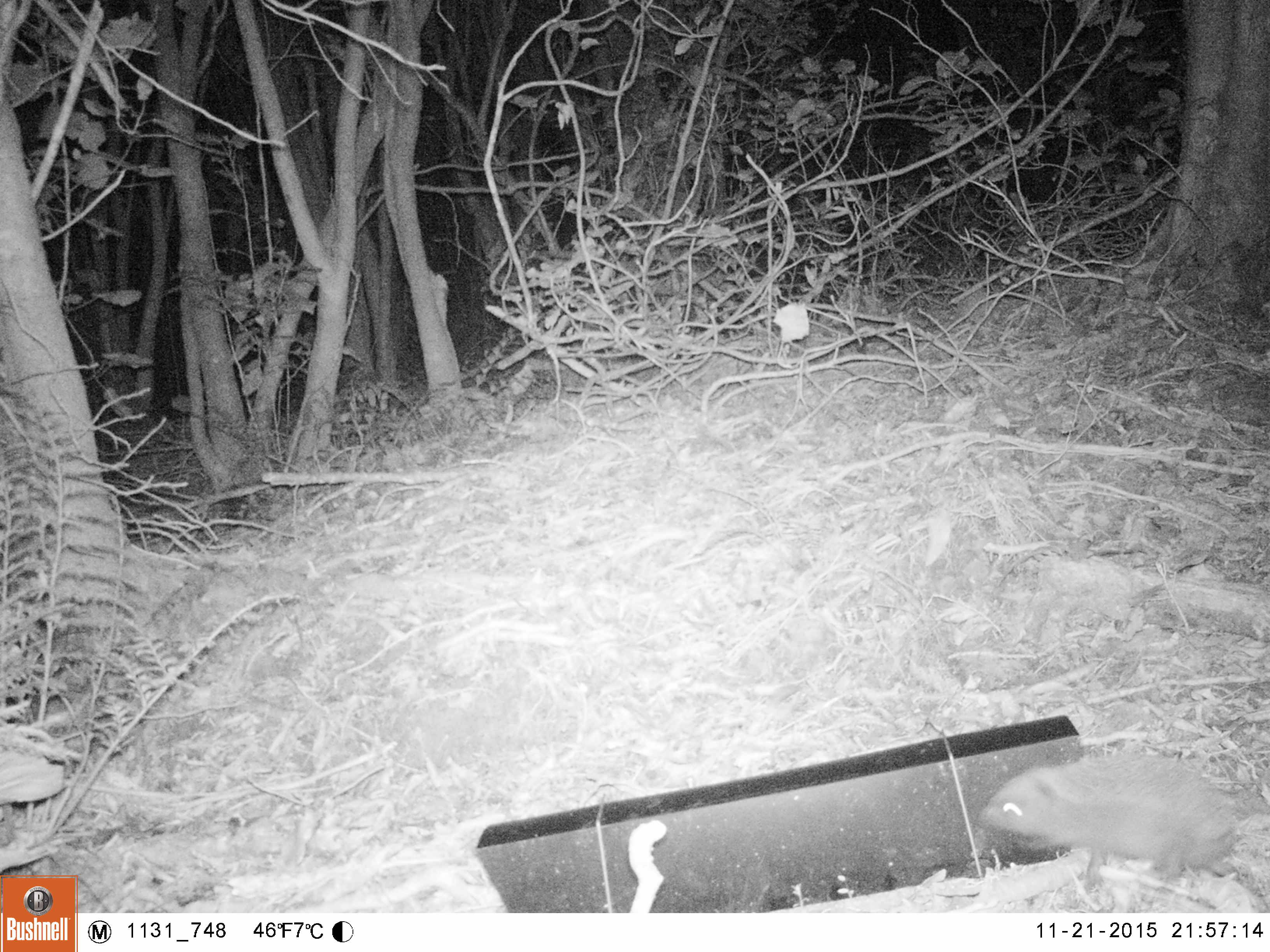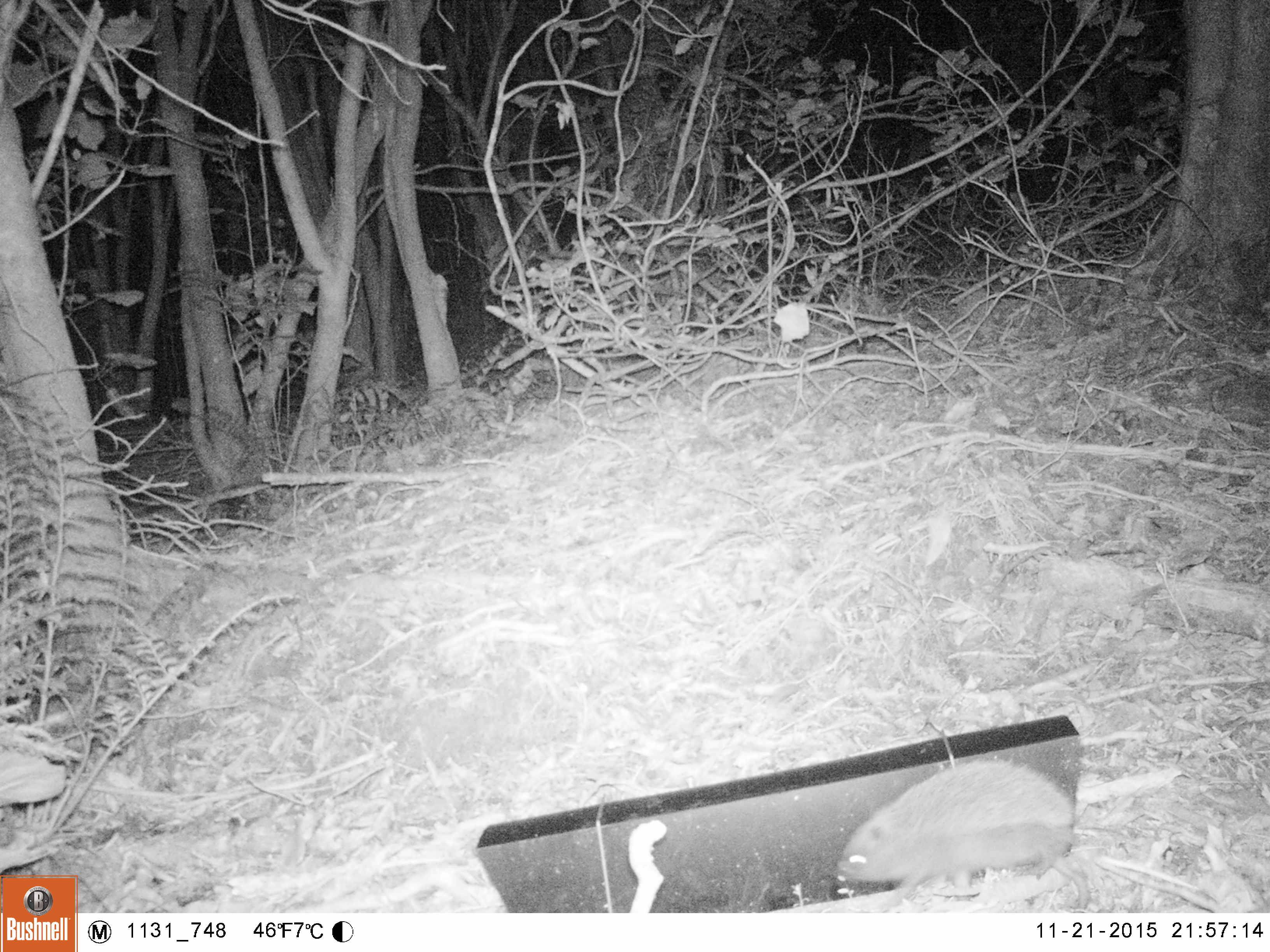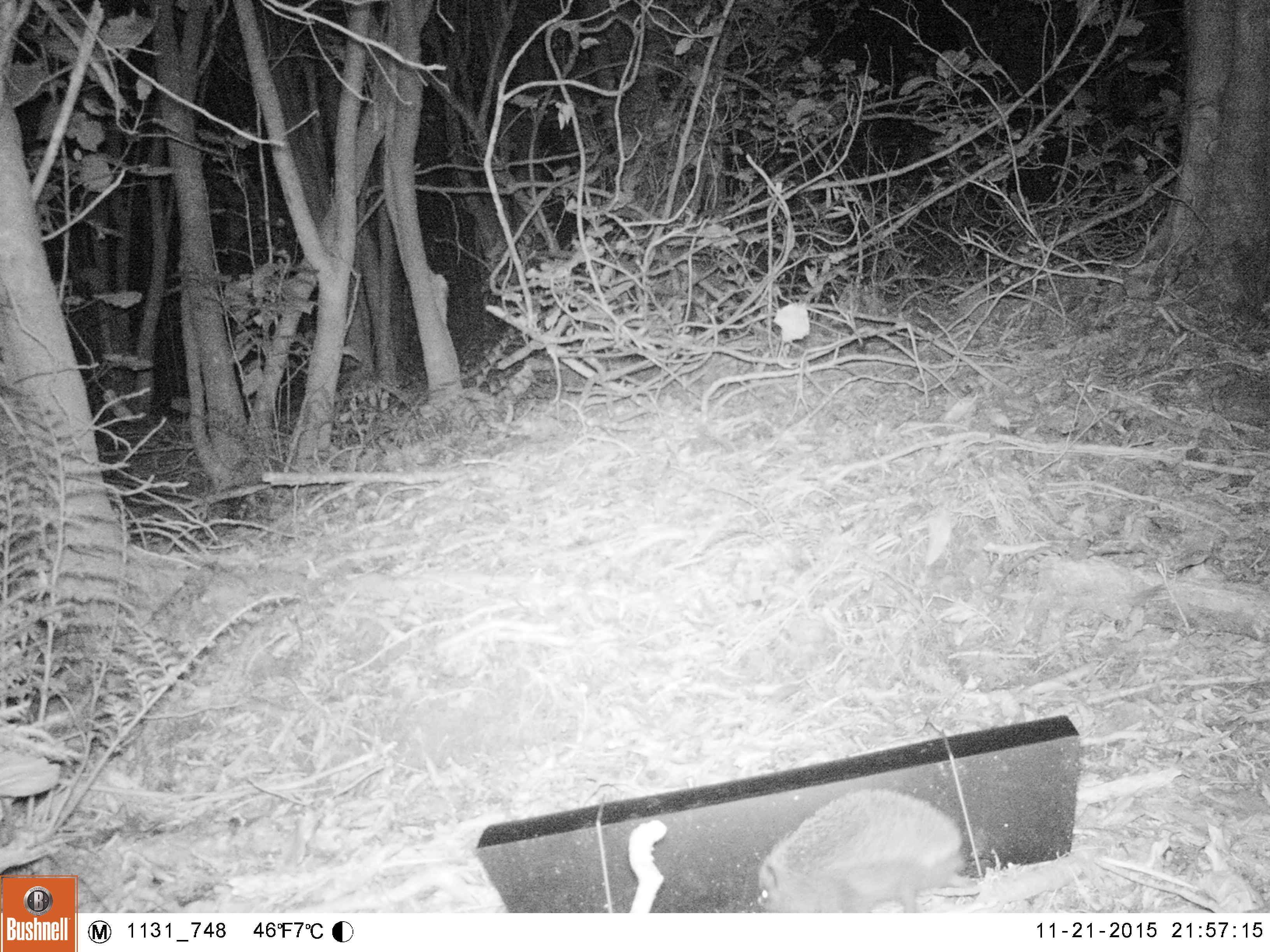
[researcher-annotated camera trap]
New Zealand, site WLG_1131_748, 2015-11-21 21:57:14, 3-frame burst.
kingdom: Animalia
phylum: Chordata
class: Mammalia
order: Eulipotyphla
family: Erinaceidae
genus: Erinaceus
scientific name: Erinaceus europaeus europaeus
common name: european hedgehog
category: hedgehog